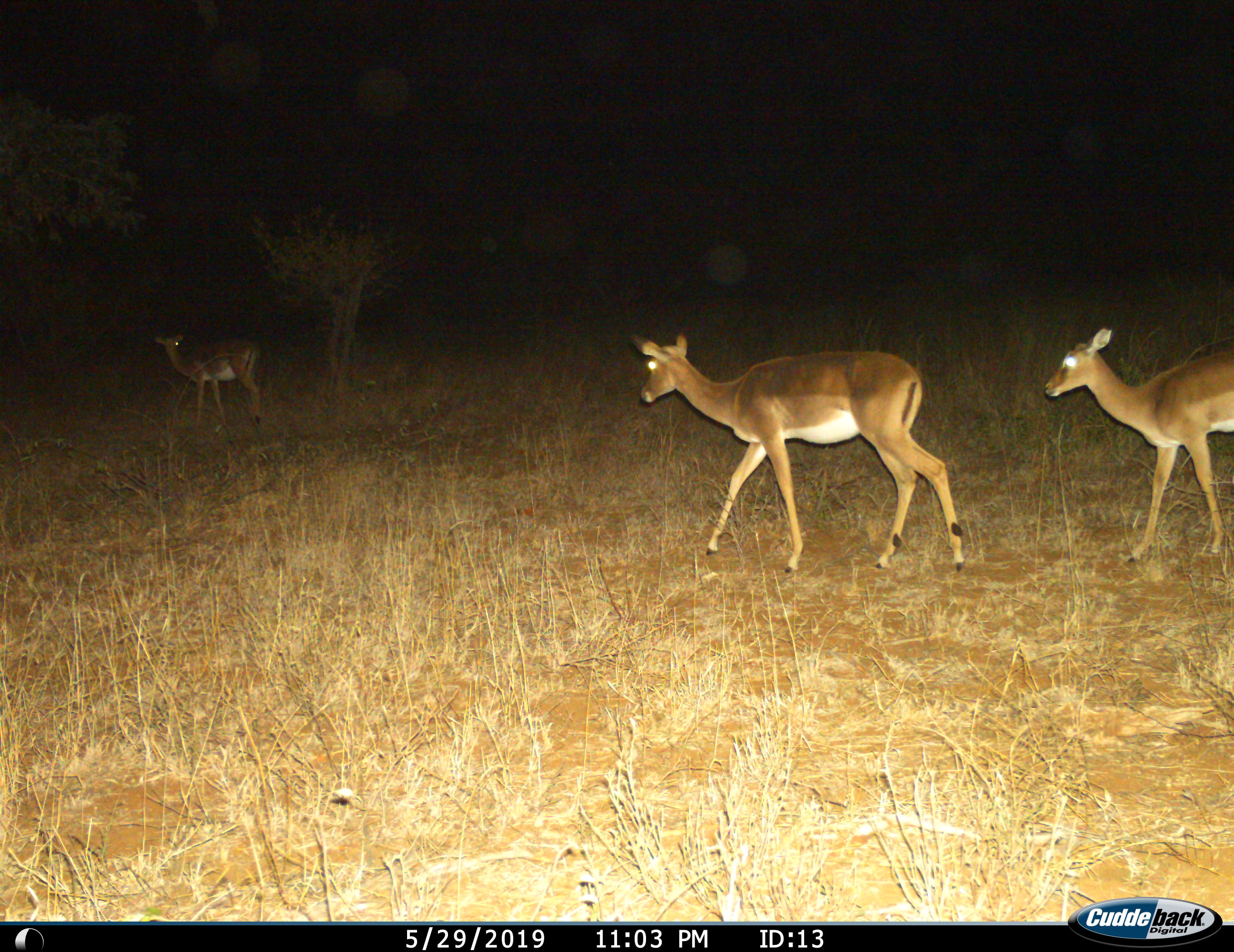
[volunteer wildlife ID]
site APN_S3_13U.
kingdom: Animalia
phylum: Chordata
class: Mammalia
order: Artiodactyla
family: Bovidae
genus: Aepyceros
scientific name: Aepyceros melampus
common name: impala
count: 3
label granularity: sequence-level